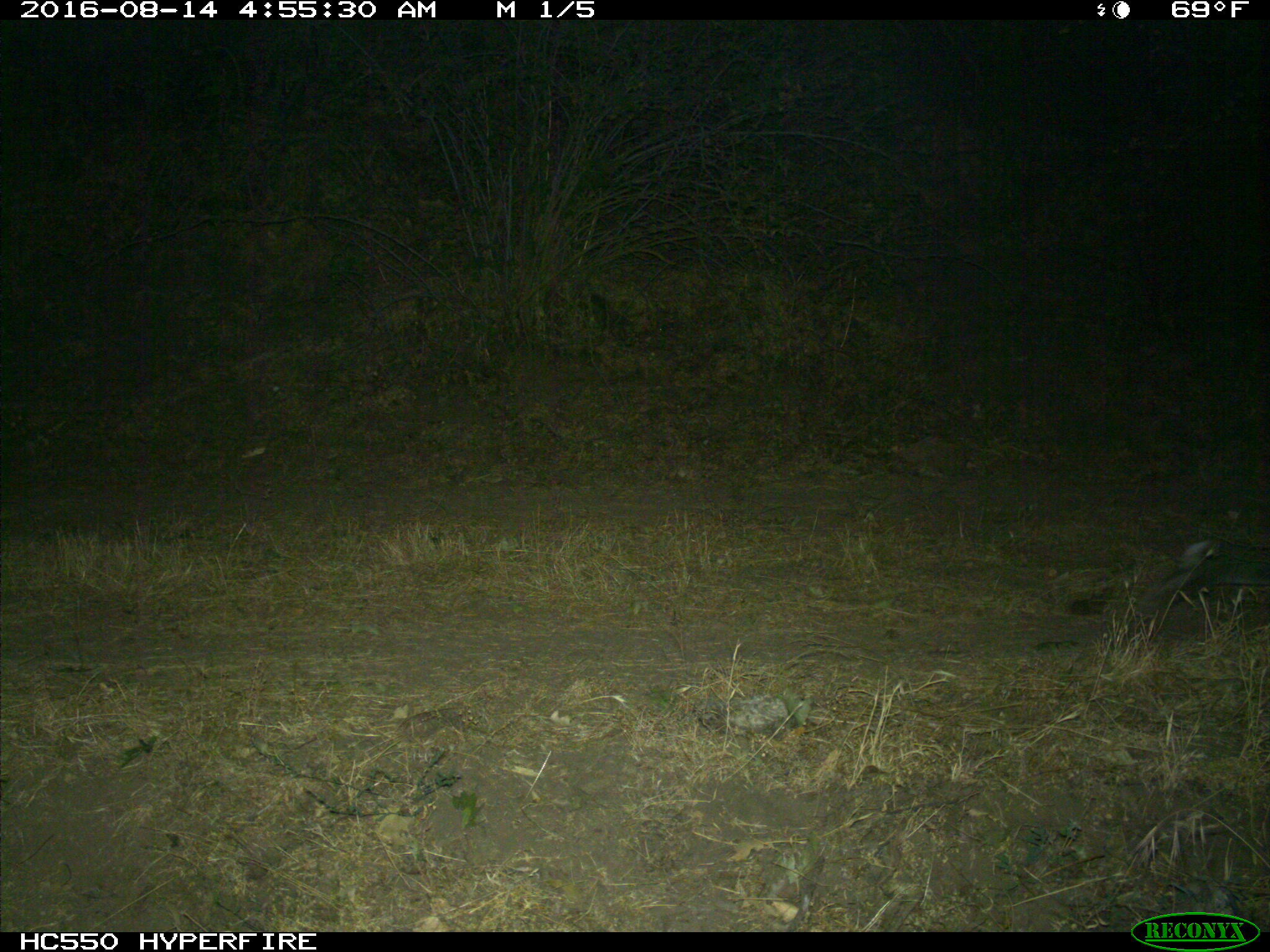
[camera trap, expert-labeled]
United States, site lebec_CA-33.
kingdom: Animalia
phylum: Chordata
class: Mammalia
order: Lagomorpha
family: Leporidae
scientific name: Leporidae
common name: rabbits and hares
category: unidentified rabbit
Unidentified rabbit (rabbits and hares) (Leporidae).